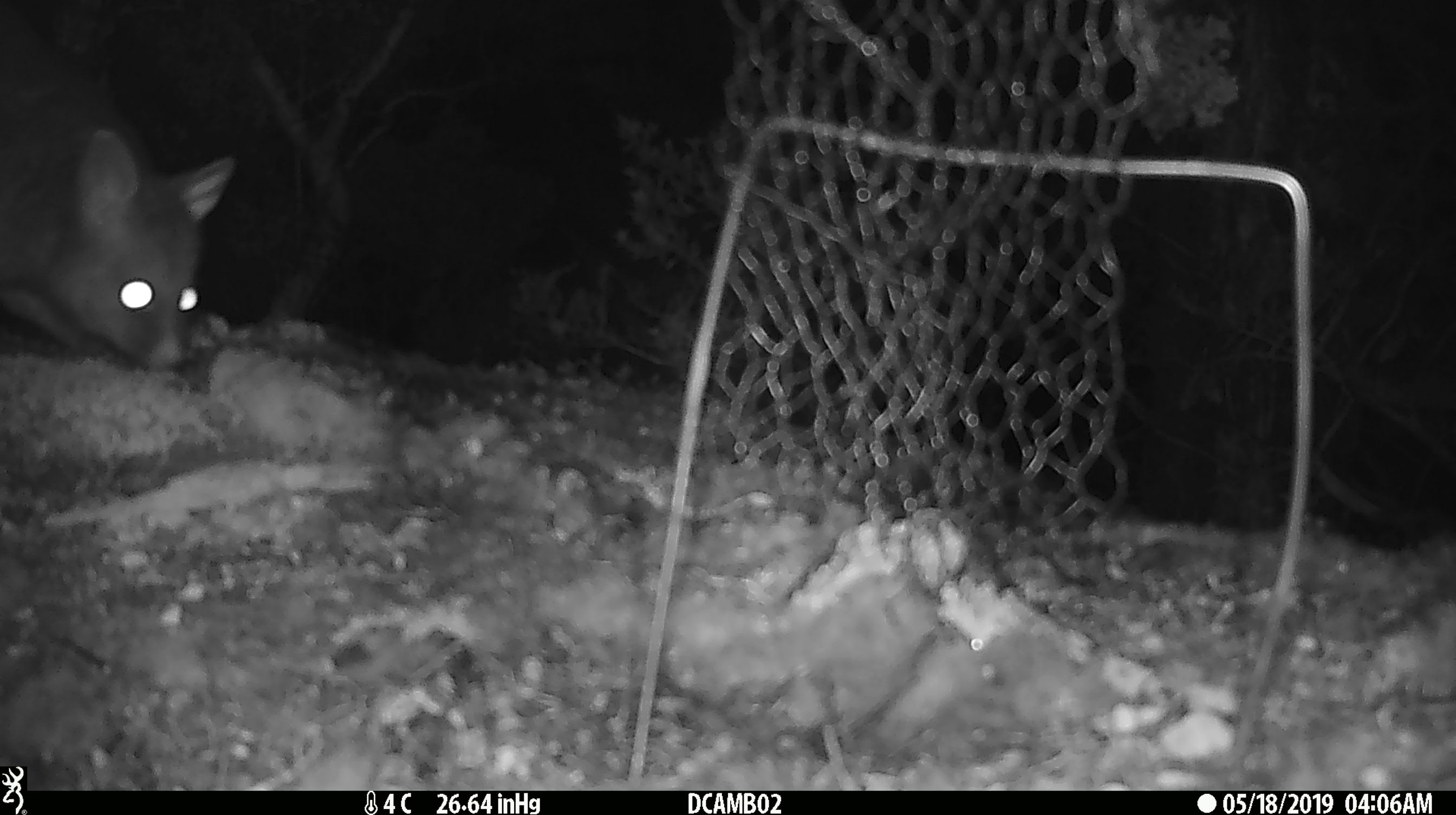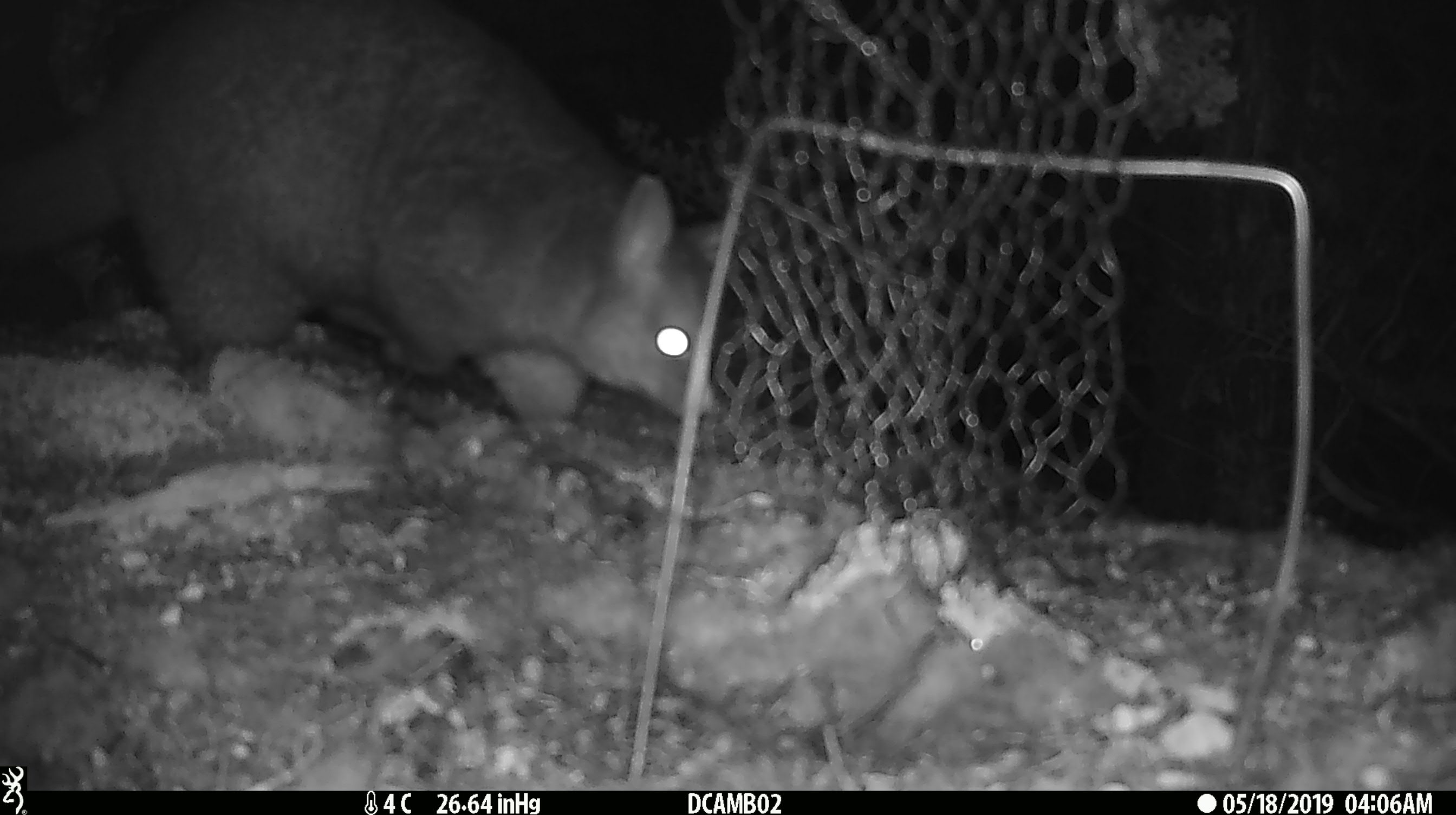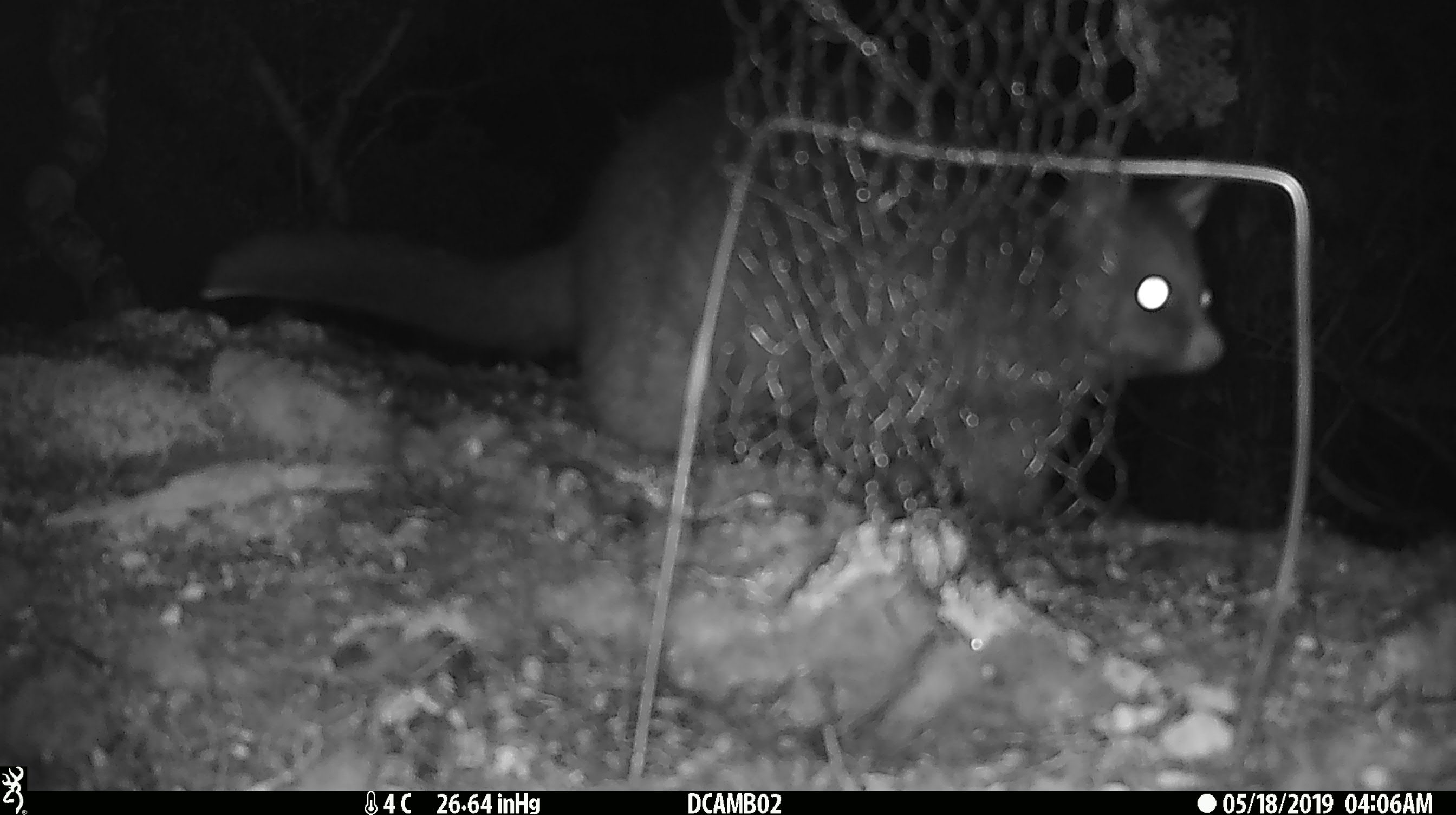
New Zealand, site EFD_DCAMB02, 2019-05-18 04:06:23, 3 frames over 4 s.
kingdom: Animalia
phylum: Chordata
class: Mammalia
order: Diprotodontia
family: Phalangeridae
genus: Trichosurus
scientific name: Trichosurus vulpecula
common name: common brushtail possum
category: possum